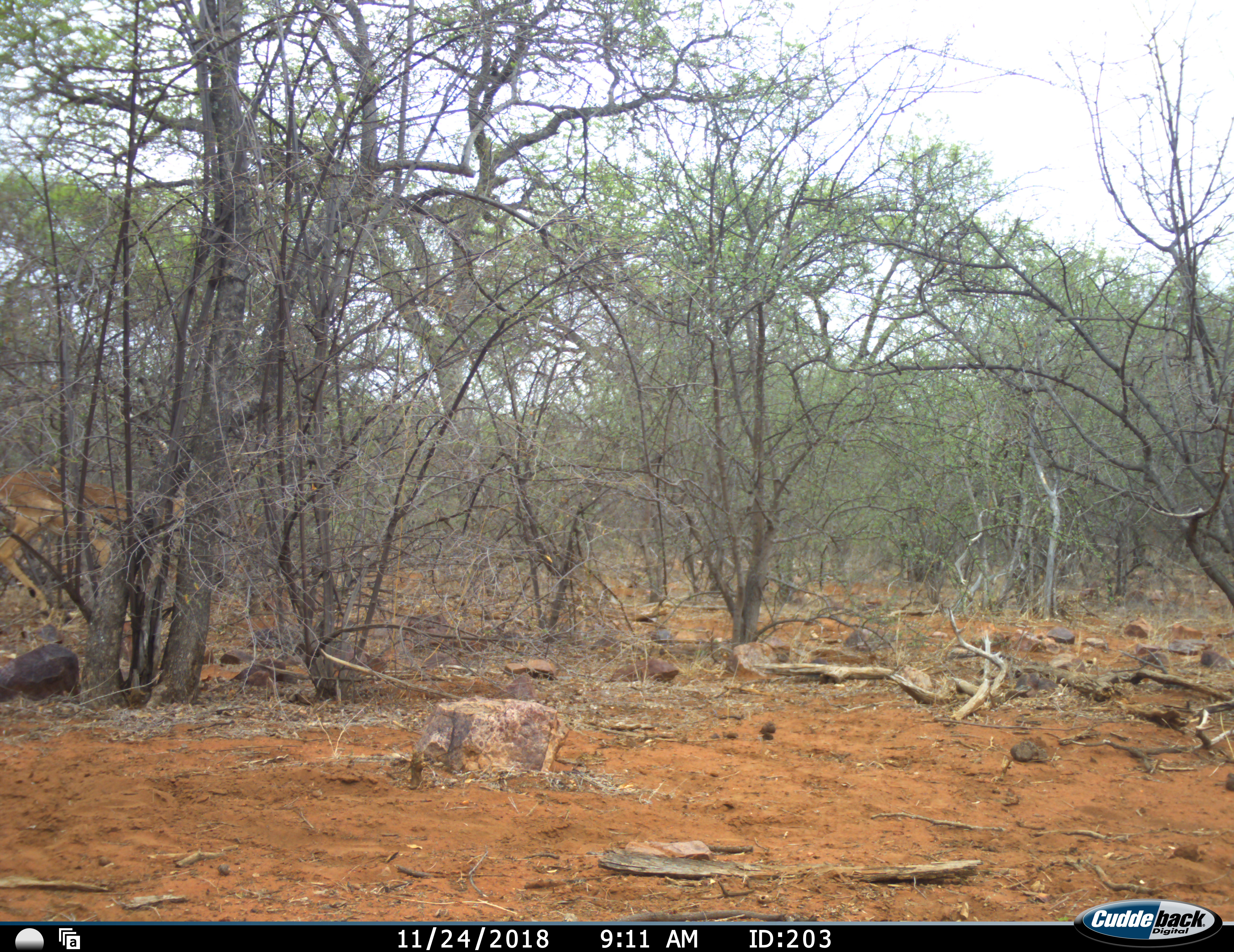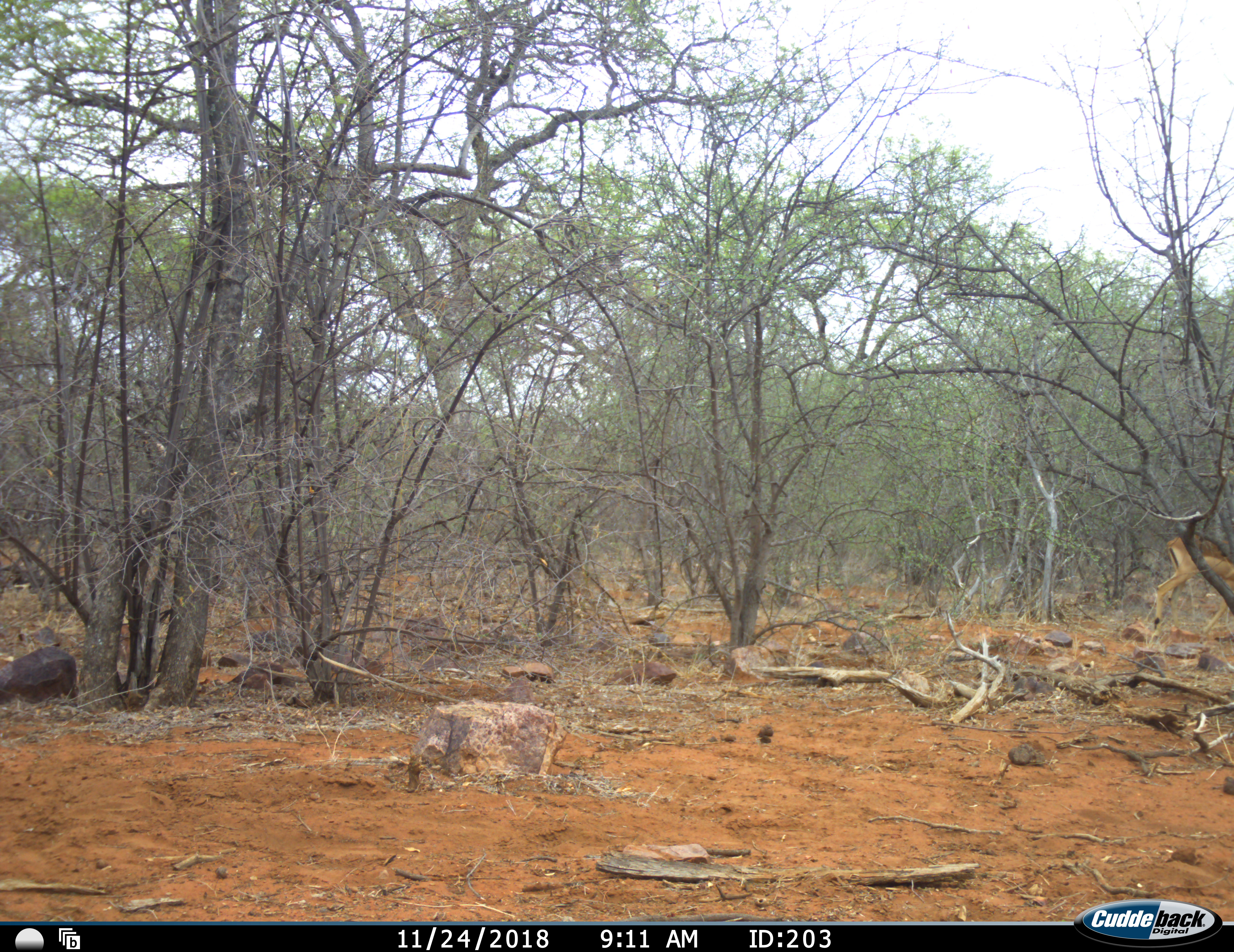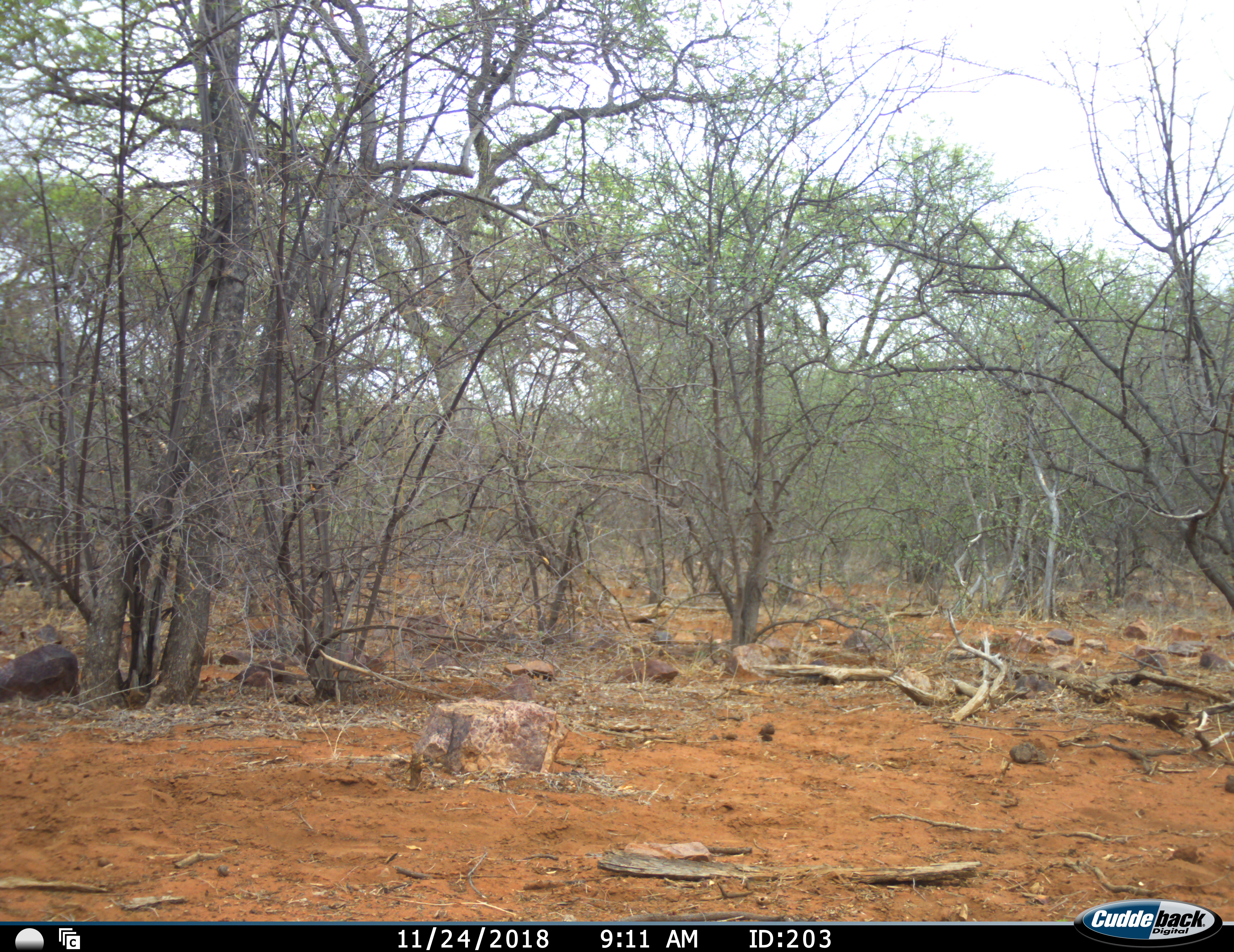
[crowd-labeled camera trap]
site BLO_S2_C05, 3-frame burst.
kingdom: Animalia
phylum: Chordata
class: Mammalia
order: Artiodactyla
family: Bovidae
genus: Aepyceros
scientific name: Aepyceros melampus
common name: impala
Impala (Aepyceros melampus), count 1. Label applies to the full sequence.